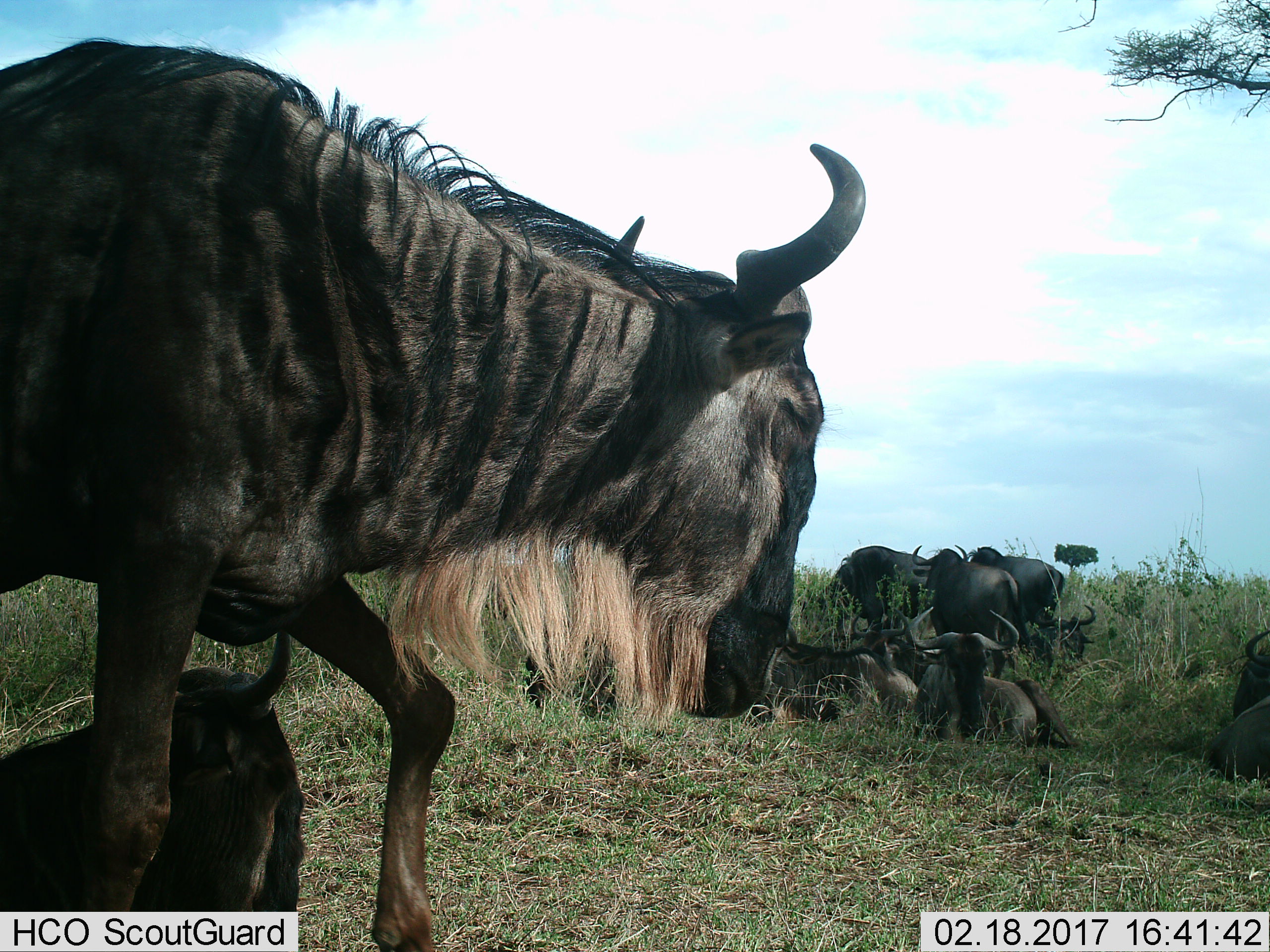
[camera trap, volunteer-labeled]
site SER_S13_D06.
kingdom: Animalia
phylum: Chordata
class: Mammalia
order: Artiodactyla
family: Bovidae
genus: Connochaetes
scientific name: Connochaetes taurinus taurinus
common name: blue wildebeest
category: wildebeestblue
Wildebeestblue (blue wildebeest) (Connochaetes taurinus taurinus), count 10. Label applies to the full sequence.